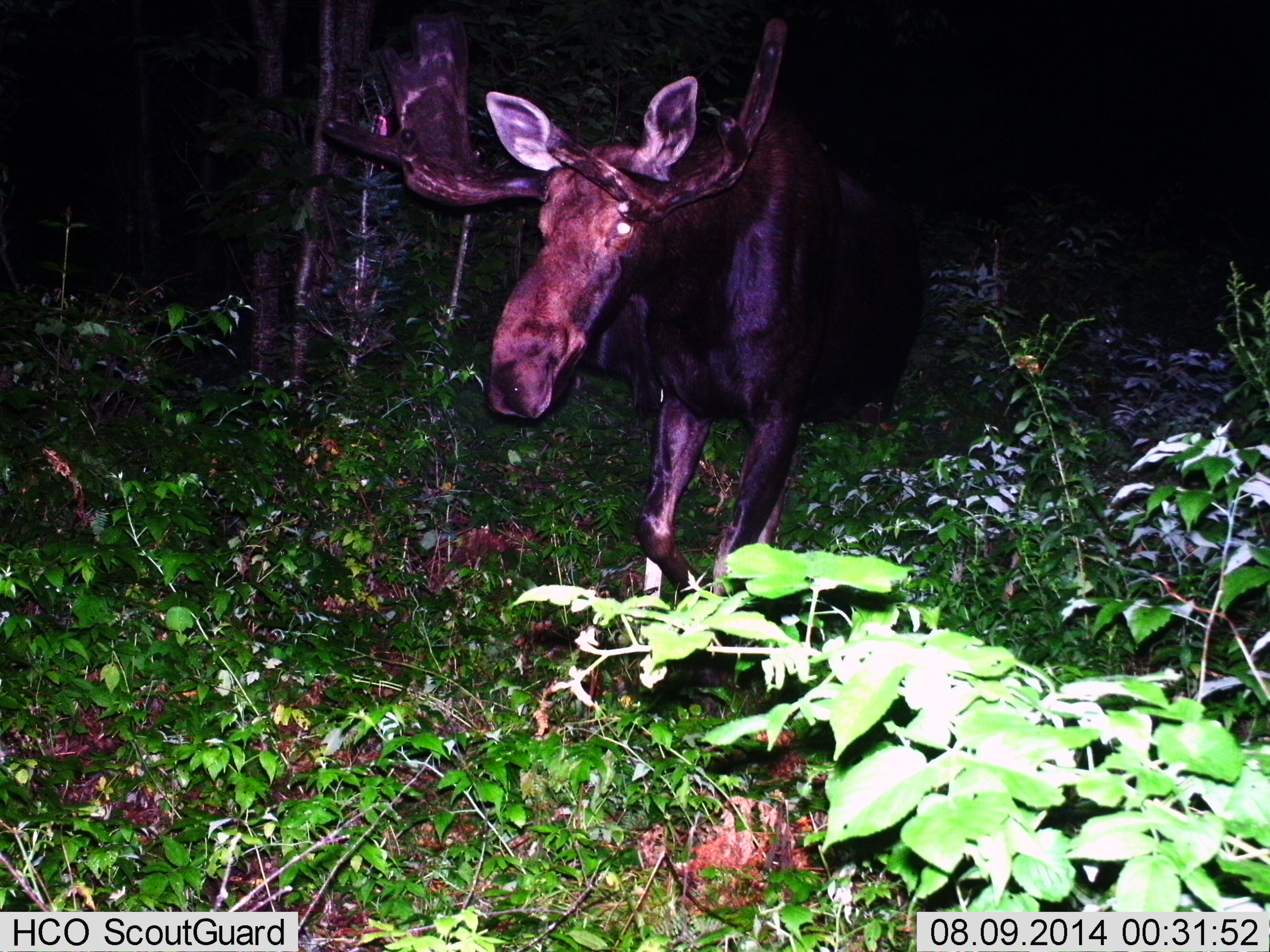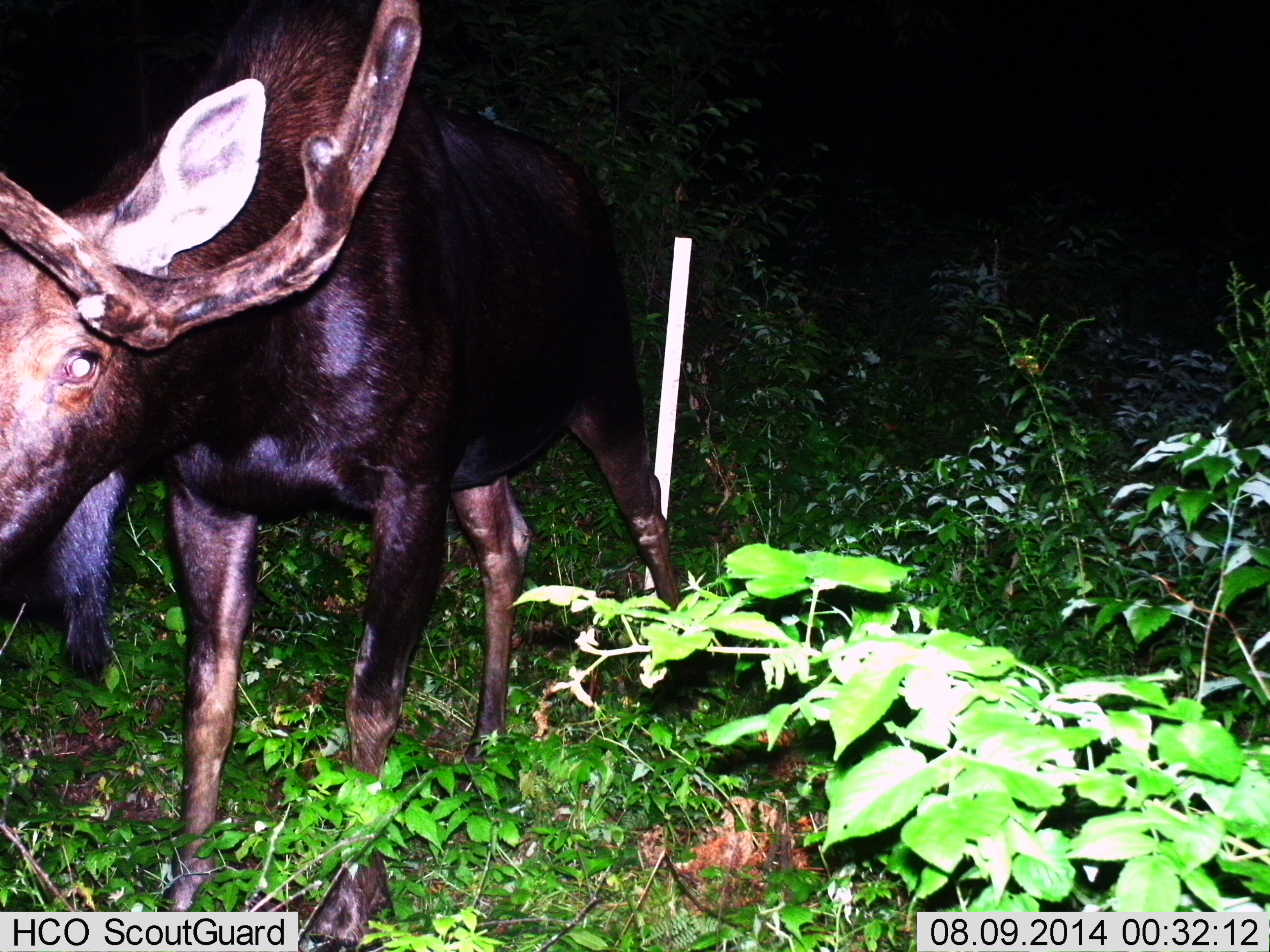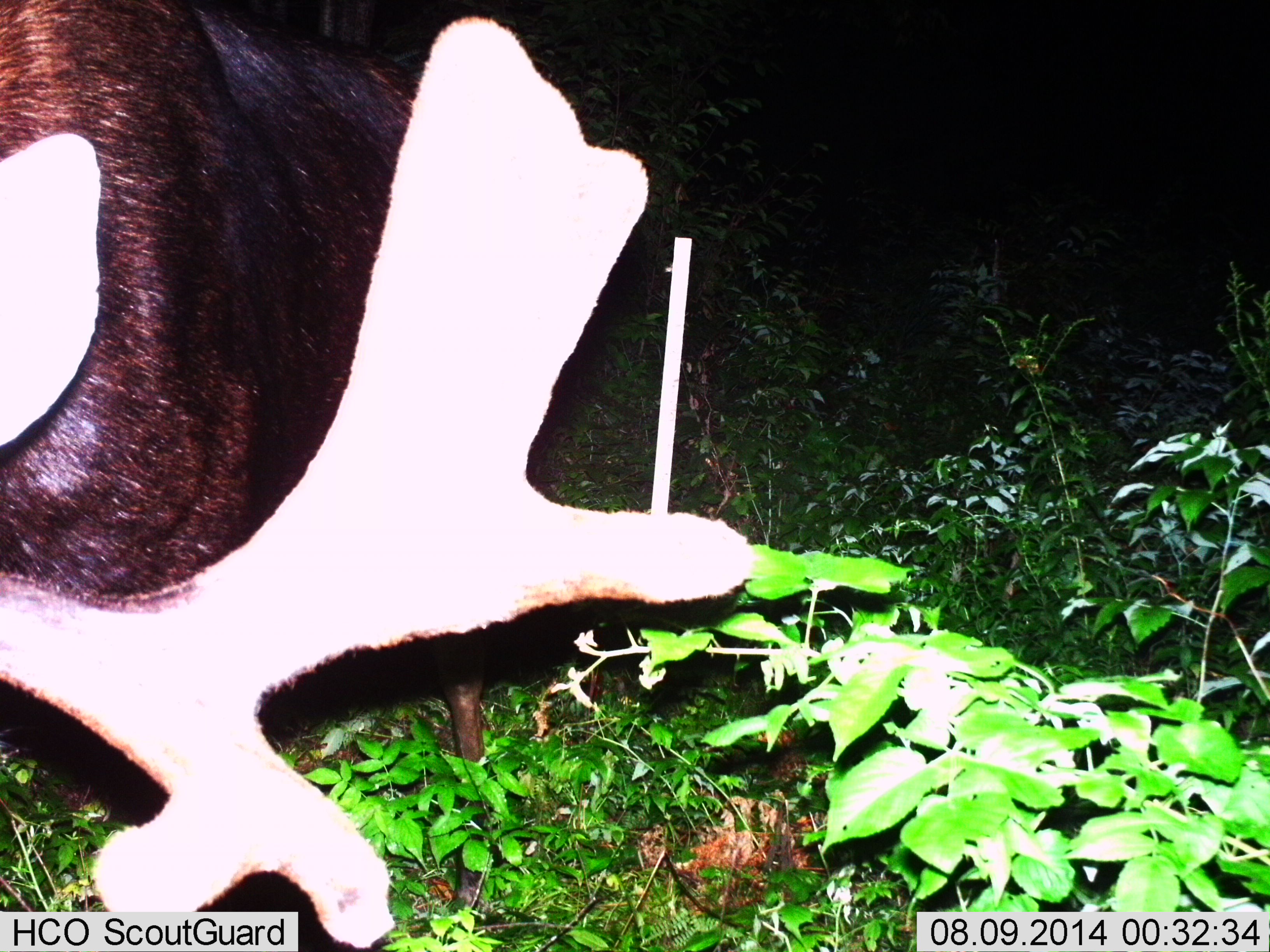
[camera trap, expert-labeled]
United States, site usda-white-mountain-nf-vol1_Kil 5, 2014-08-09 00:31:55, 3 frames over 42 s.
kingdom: Animalia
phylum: Chordata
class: Mammalia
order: Artiodactyla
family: Cervidae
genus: Alces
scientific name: Alces alces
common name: moose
Moose (Alces alces).